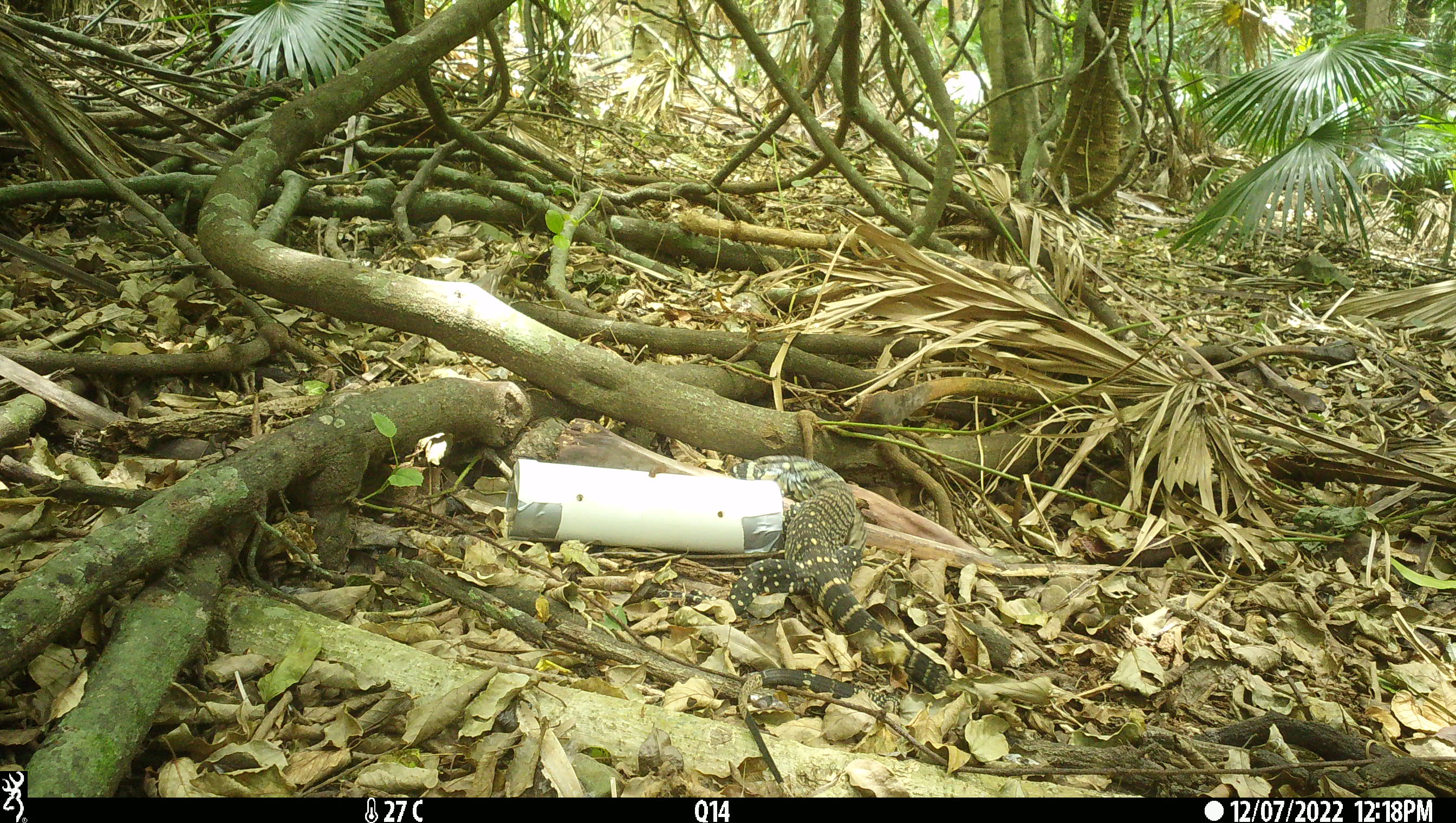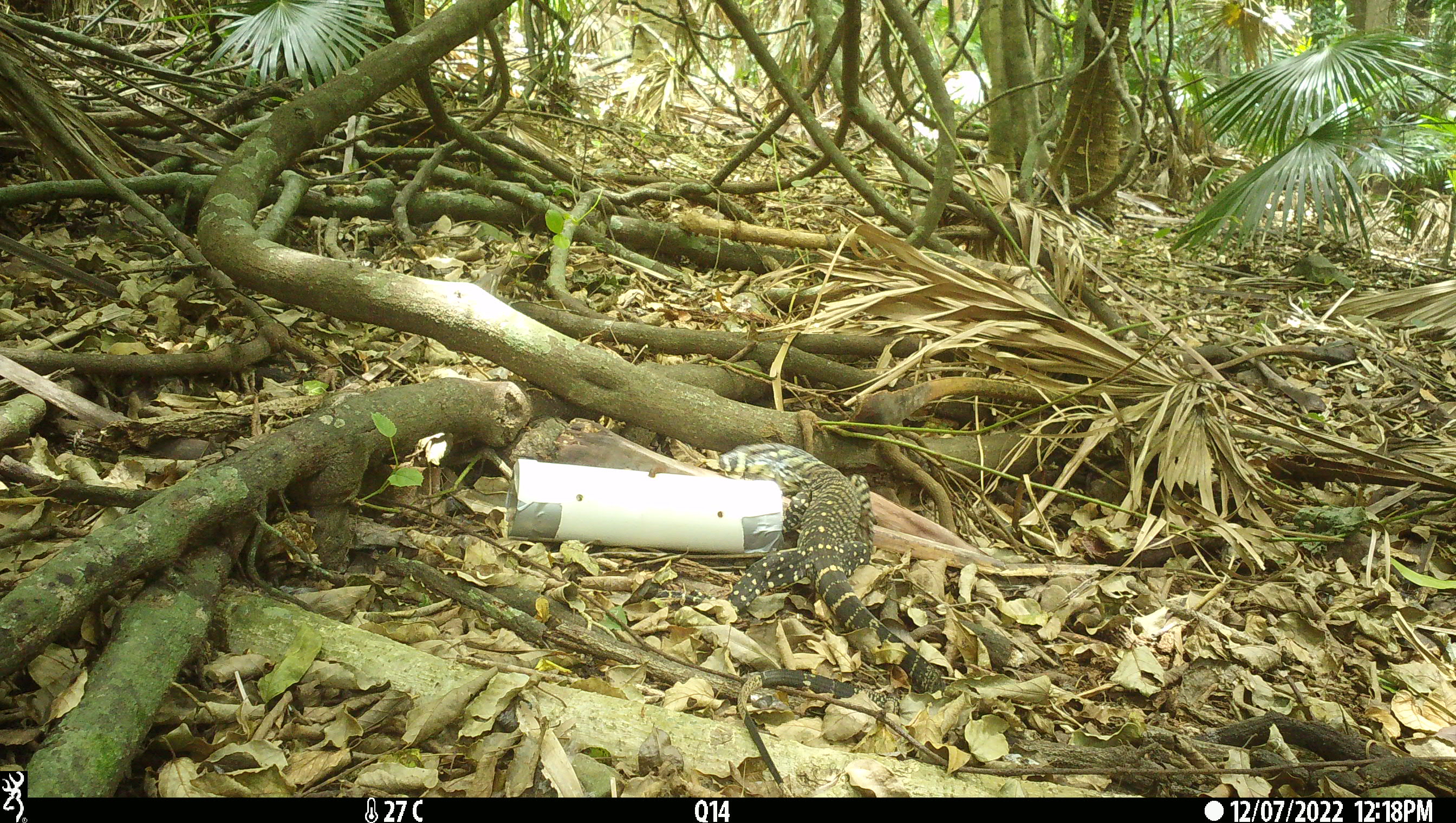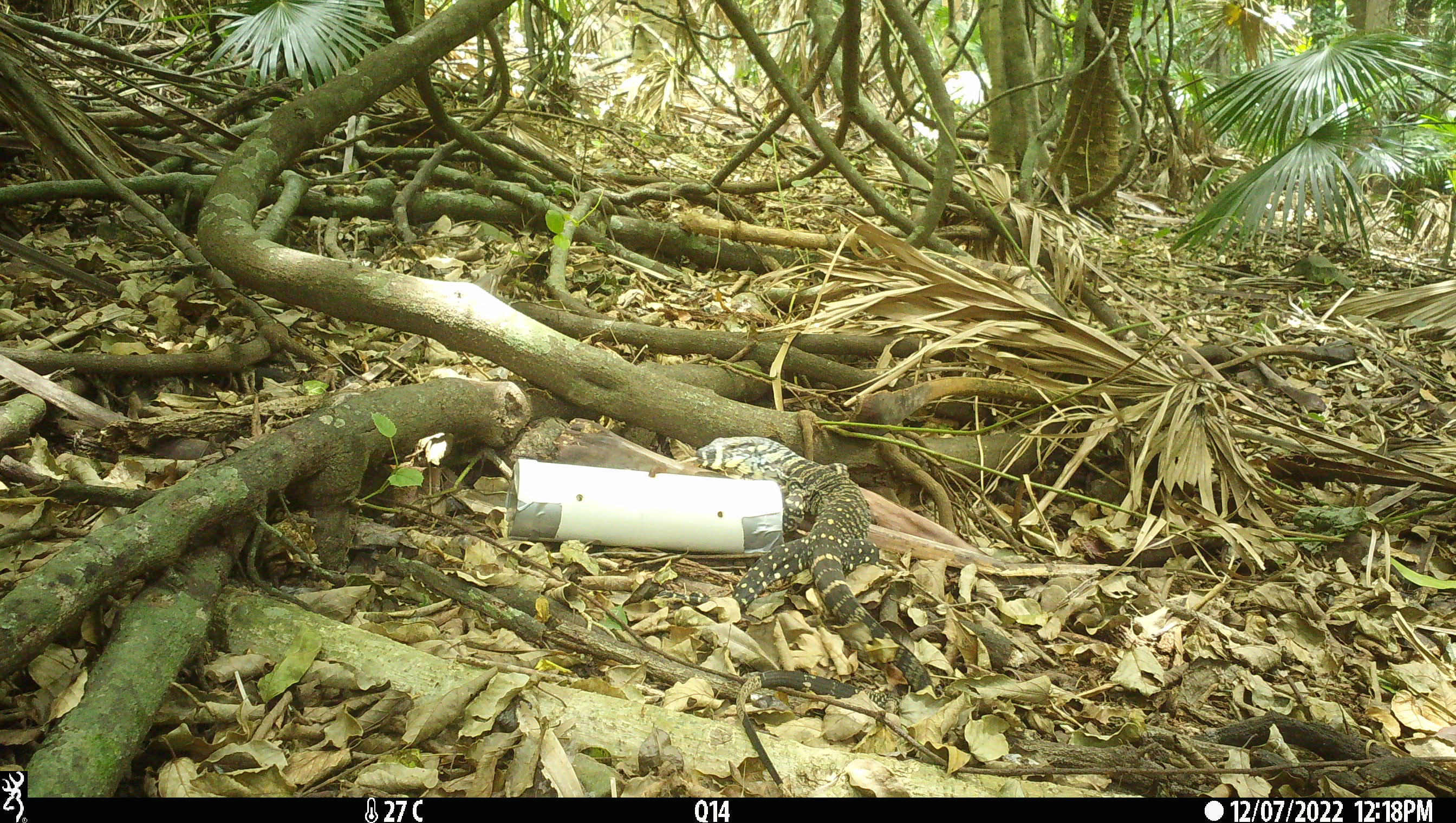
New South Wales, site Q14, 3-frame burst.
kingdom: Animalia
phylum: Chordata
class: Reptilia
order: Squamata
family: Varanidae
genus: Varanus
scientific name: Varanus varius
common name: lace monitor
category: goanna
Goanna (lace monitor) (Varanus varius).